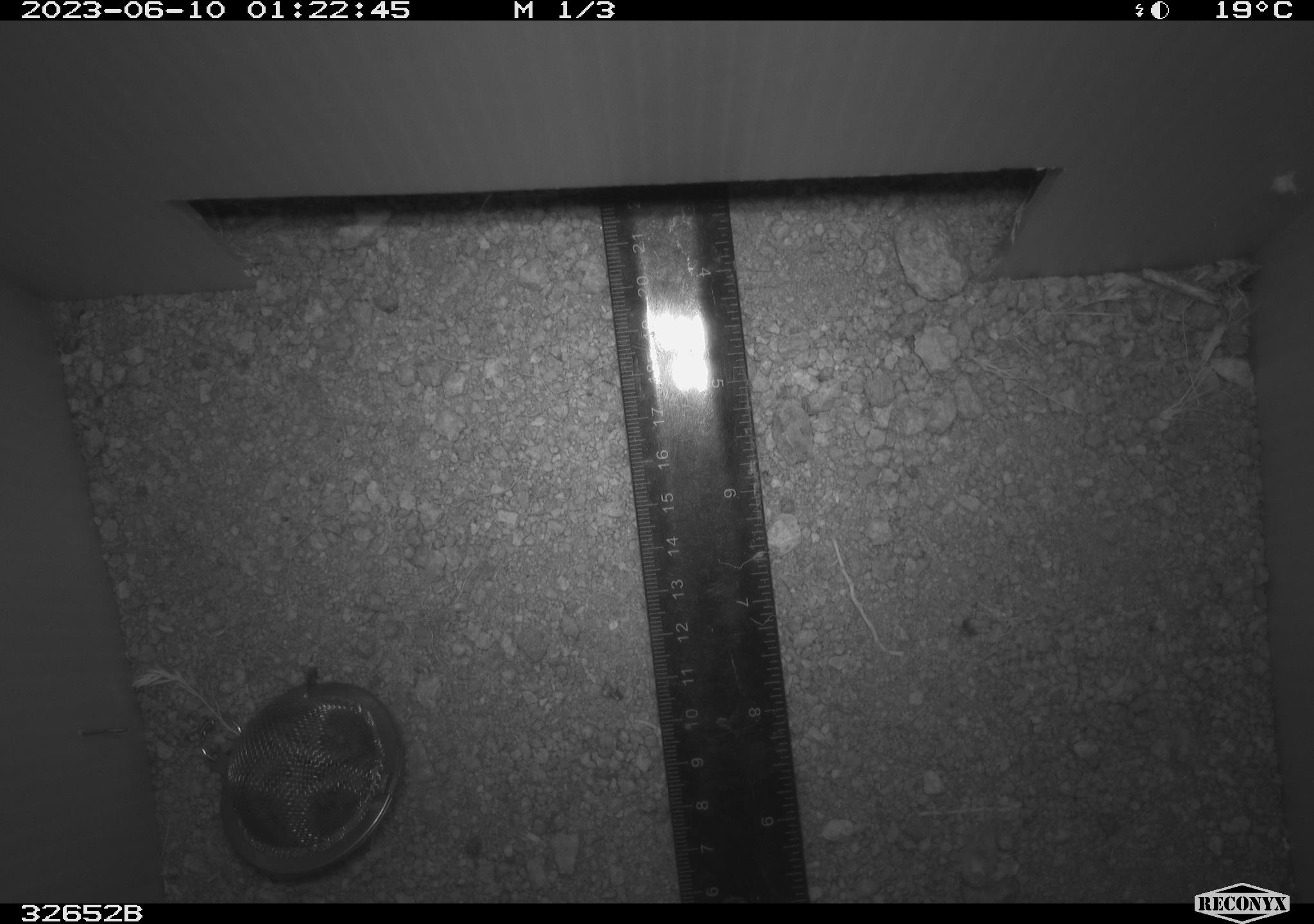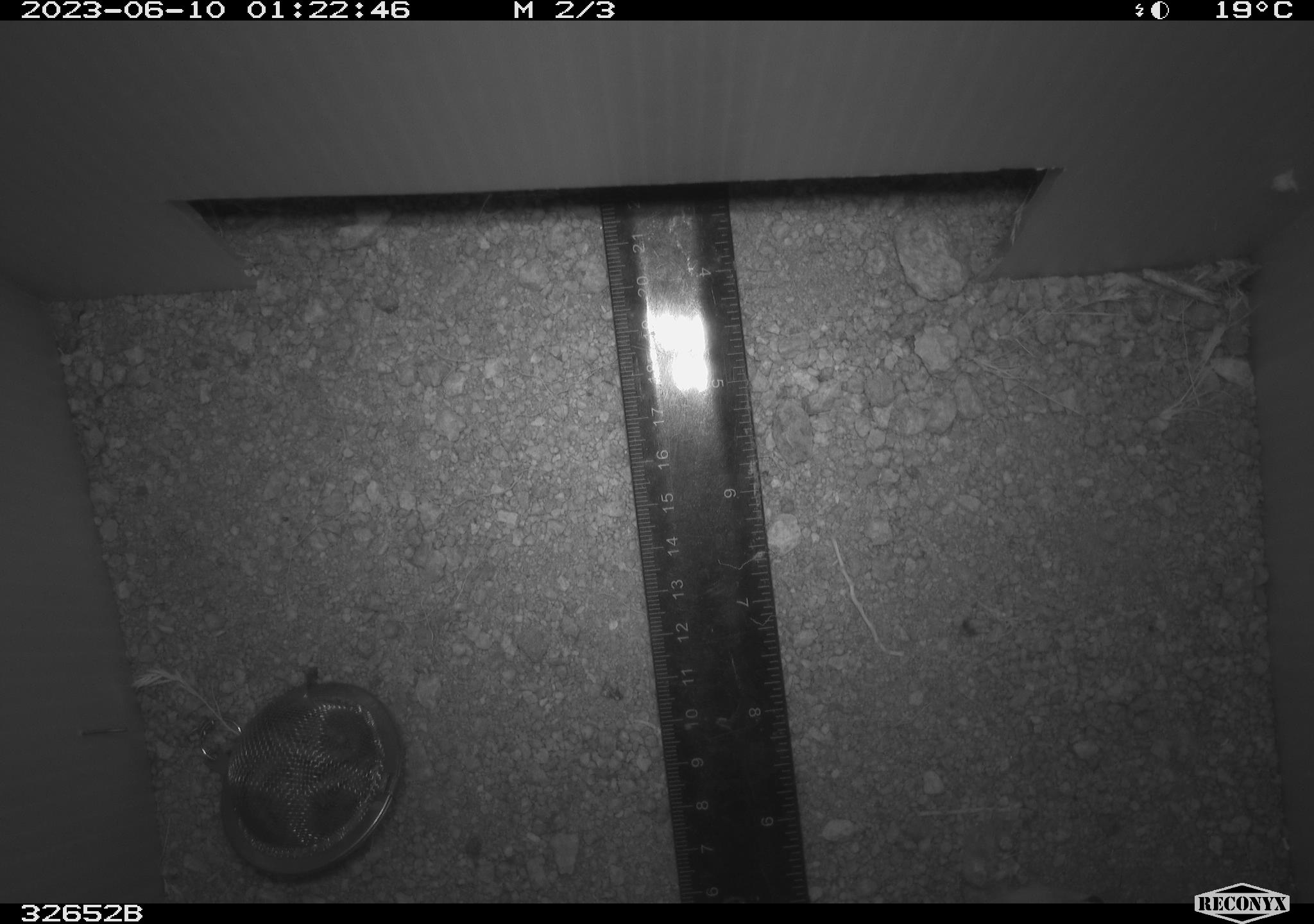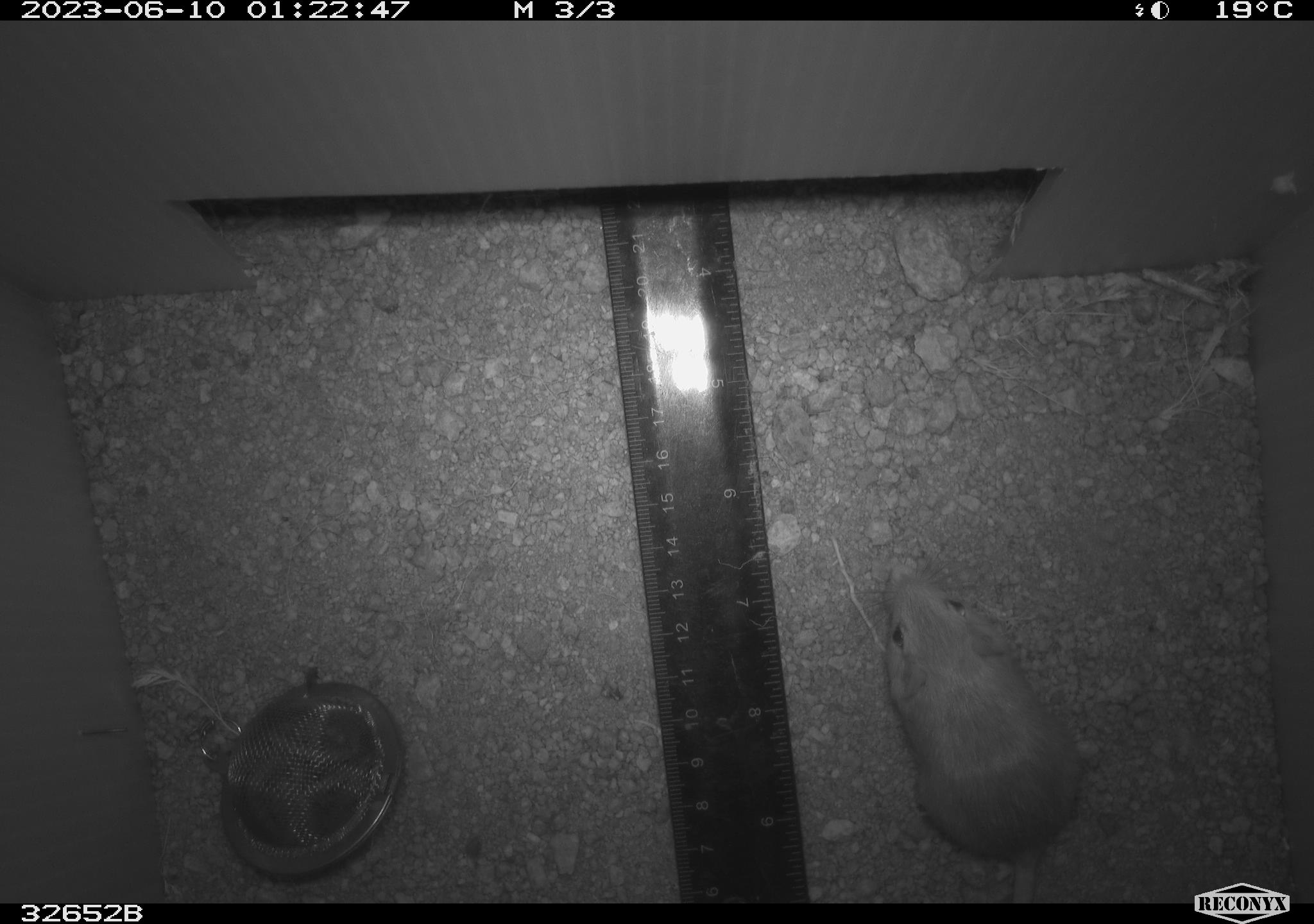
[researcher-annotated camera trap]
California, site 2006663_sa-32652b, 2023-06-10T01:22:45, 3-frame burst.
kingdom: Animalia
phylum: Chordata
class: Mammalia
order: Rodentia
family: Heteromyidae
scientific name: Heteromyidae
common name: kangaroo rats and pocket mice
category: heteromyidae family